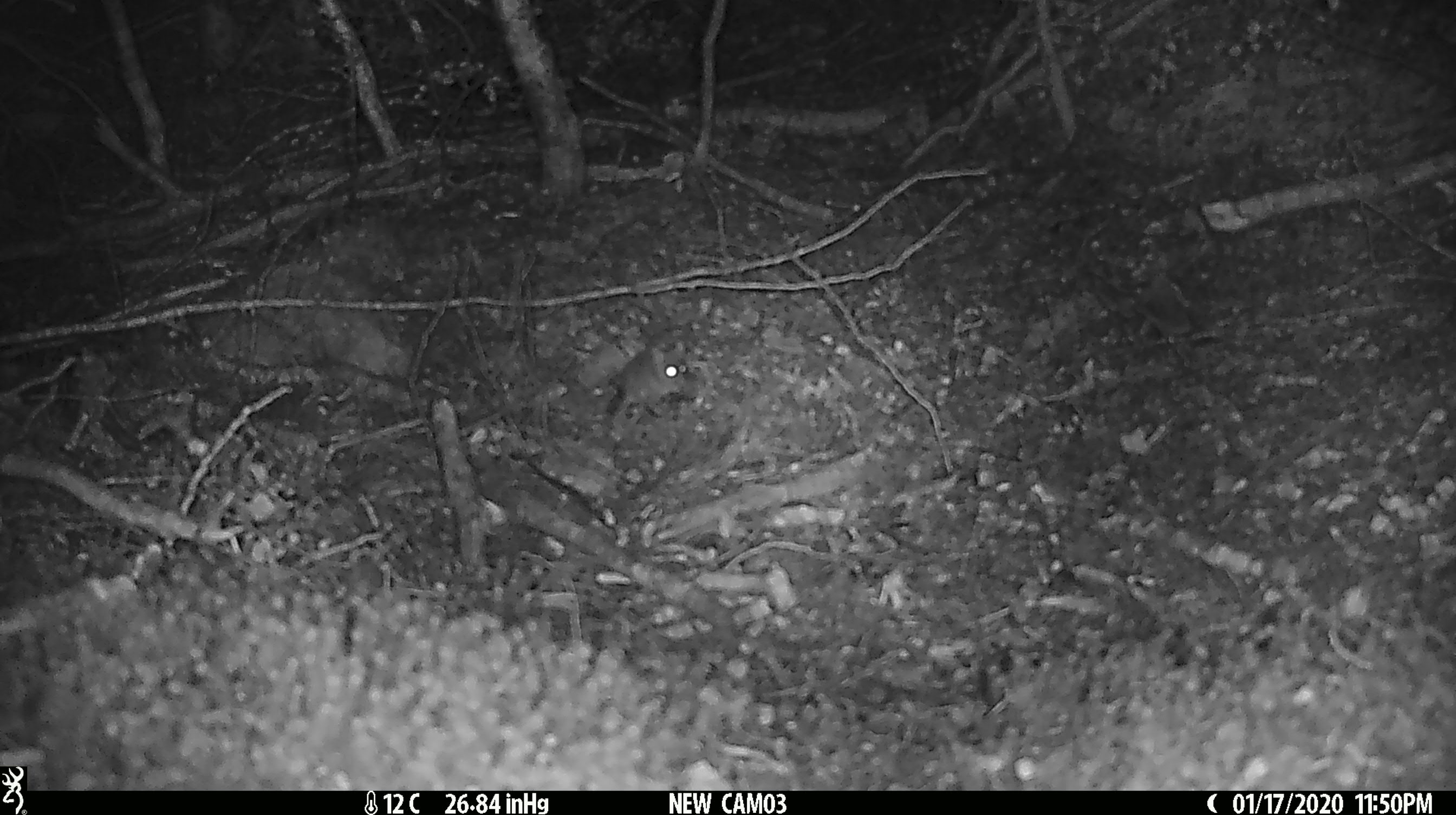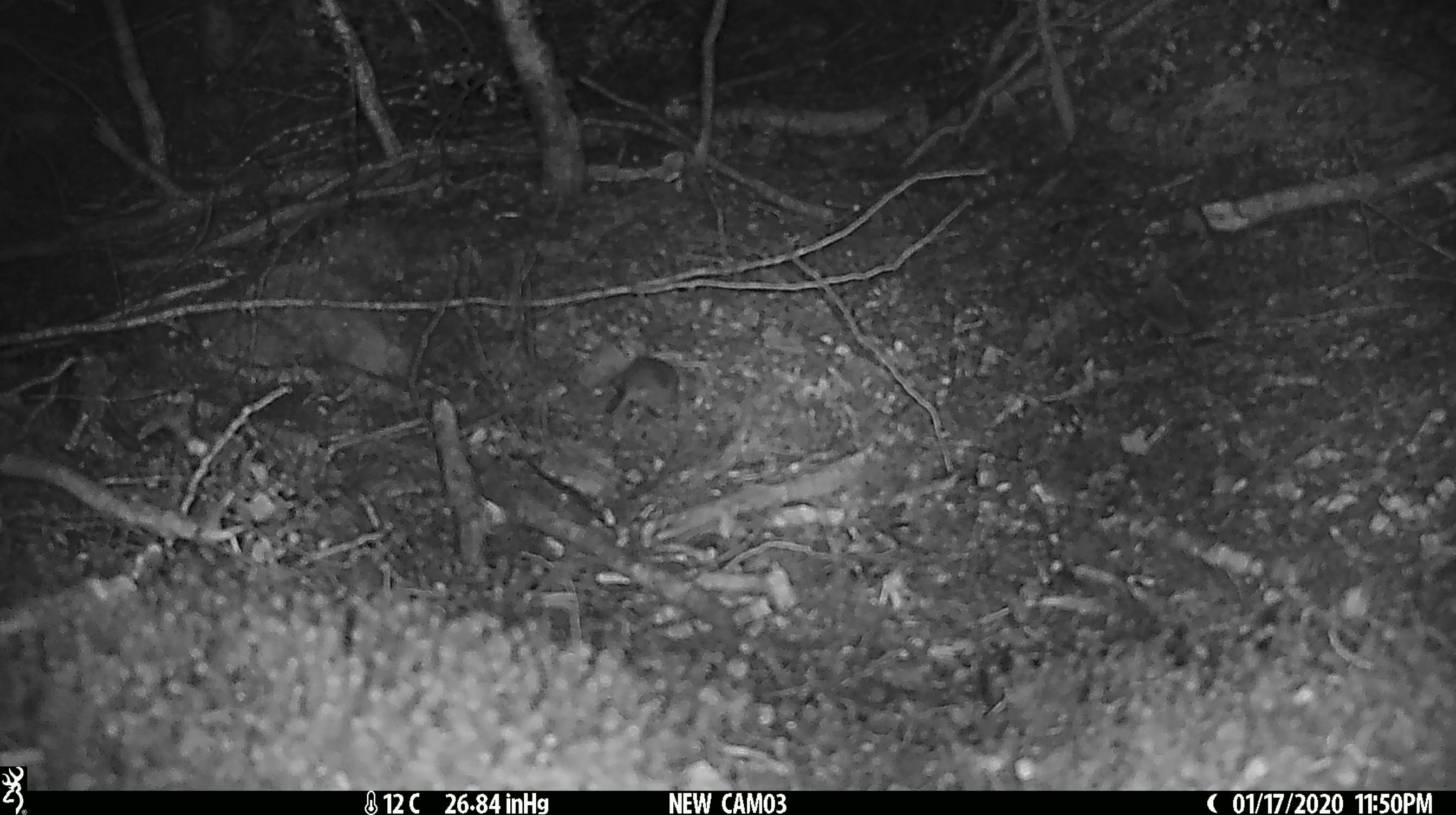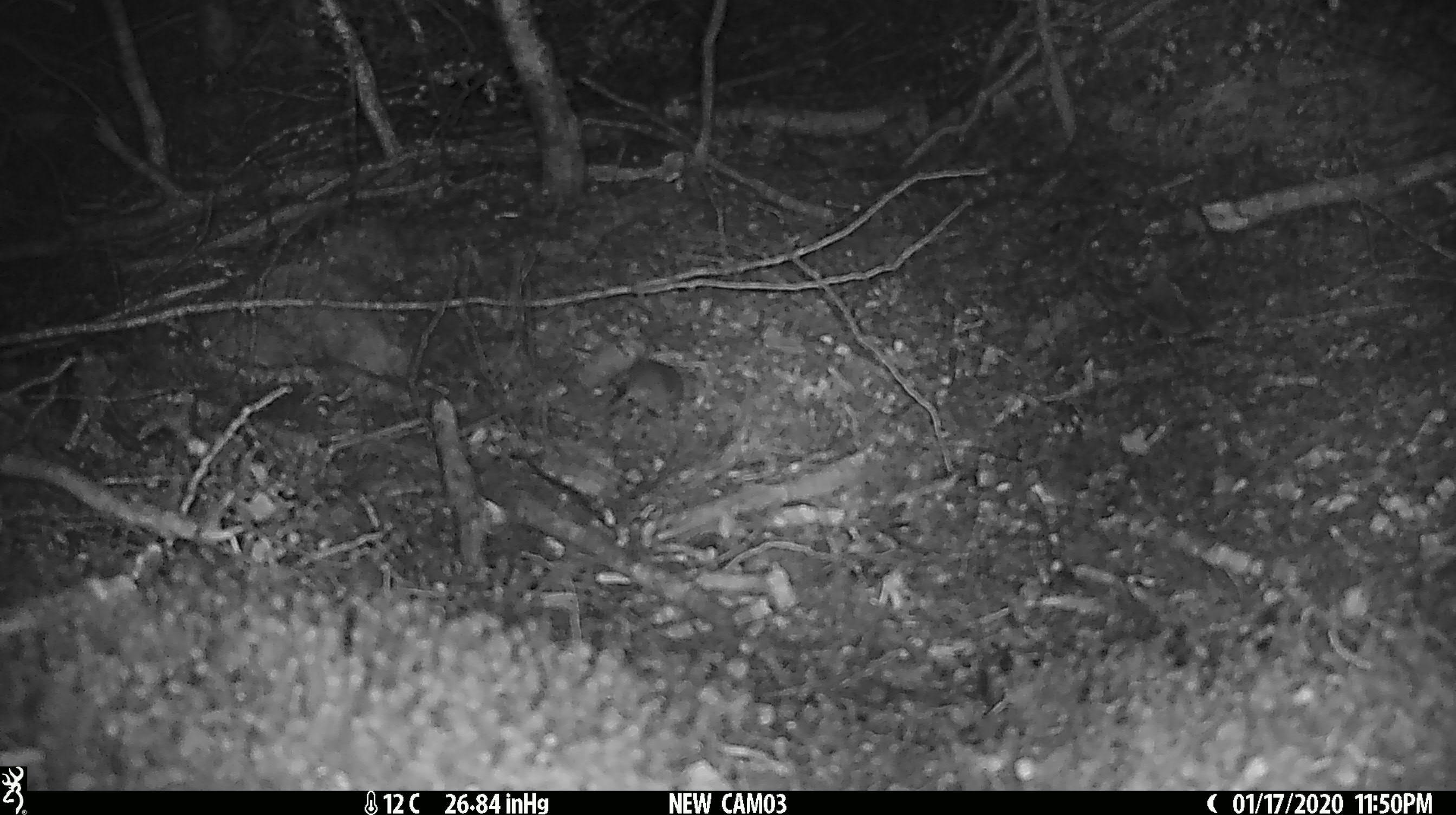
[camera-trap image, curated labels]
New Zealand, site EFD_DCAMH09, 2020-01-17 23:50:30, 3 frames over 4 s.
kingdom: Animalia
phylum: Chordata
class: Mammalia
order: Rodentia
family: Muridae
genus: Mus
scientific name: Mus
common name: mouse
Mouse (Mus).